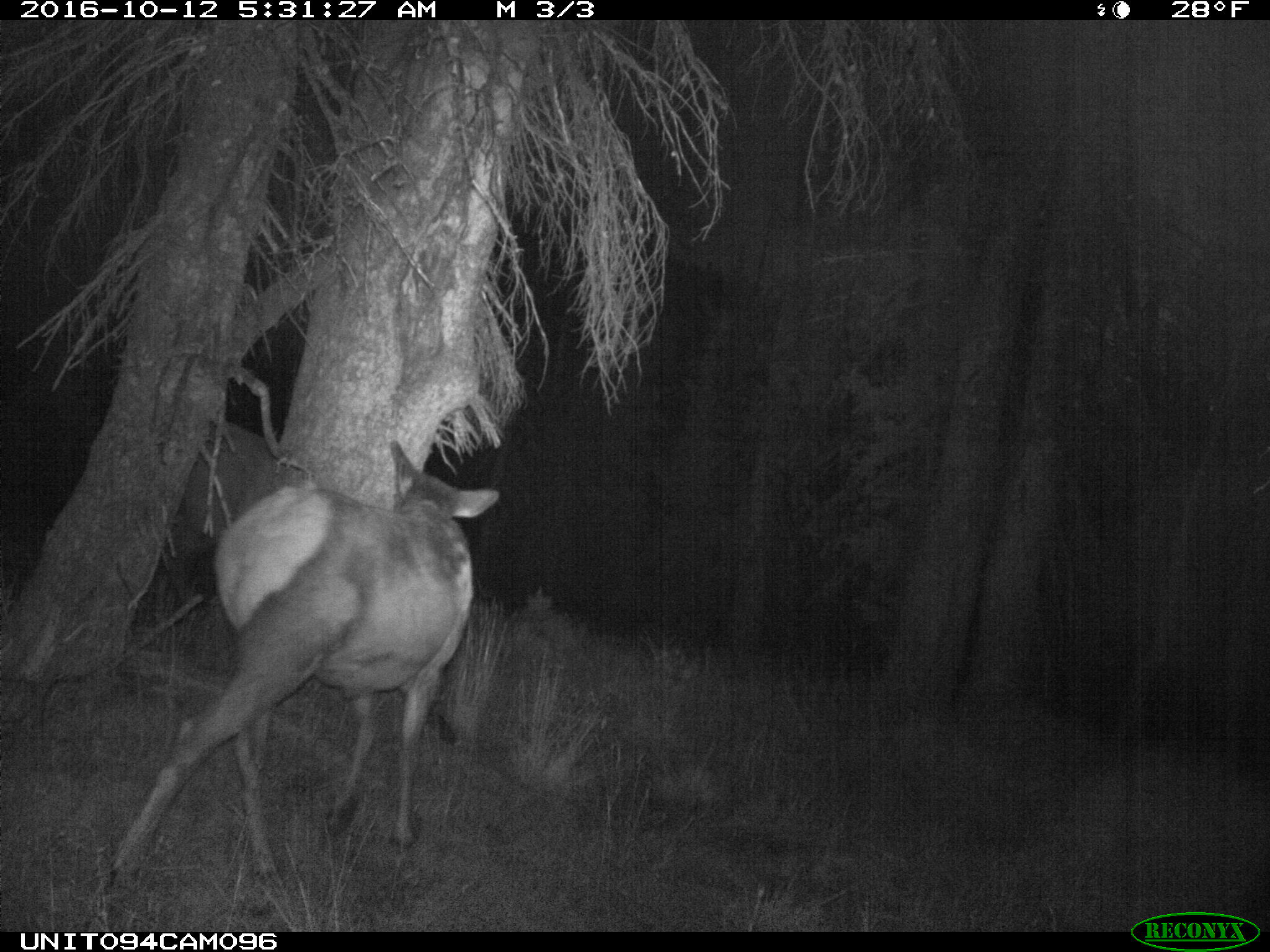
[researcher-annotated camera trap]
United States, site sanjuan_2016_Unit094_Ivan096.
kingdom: Animalia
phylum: Chordata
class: Mammalia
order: Artiodactyla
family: Cervidae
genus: Cervus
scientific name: Cervus elaphus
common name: red deer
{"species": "Cervus elaphus (red deer)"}